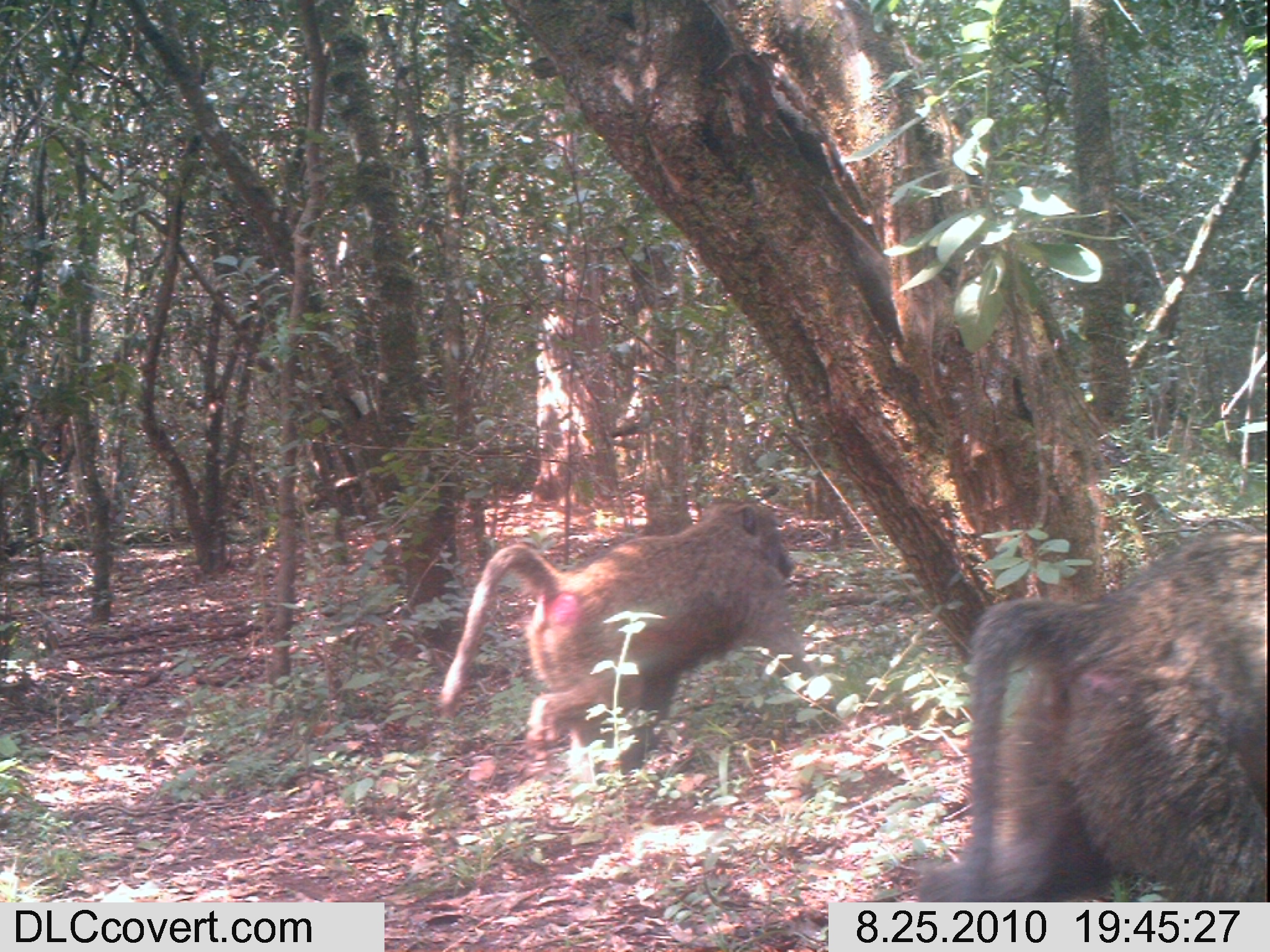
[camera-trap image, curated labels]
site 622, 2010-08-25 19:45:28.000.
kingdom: Animalia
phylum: Chordata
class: Mammalia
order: Primates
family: Cercopithecidae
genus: Papio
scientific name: Papio anubis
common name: olive baboon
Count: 2.